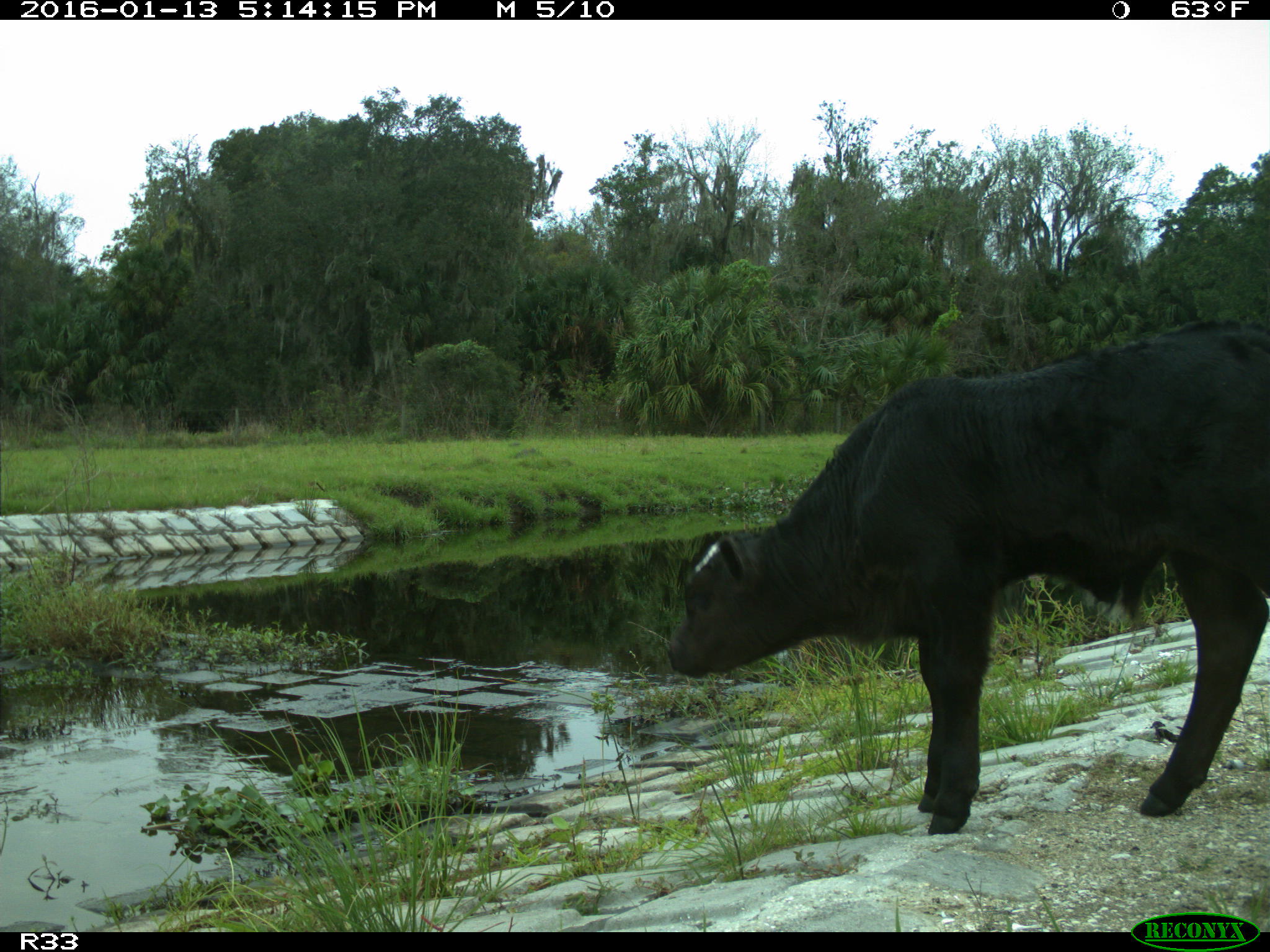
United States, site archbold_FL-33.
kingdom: Animalia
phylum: Chordata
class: Mammalia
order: Artiodactyla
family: Bovidae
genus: Bos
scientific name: Bos taurus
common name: domestic cow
Bos taurus (domestic cow).